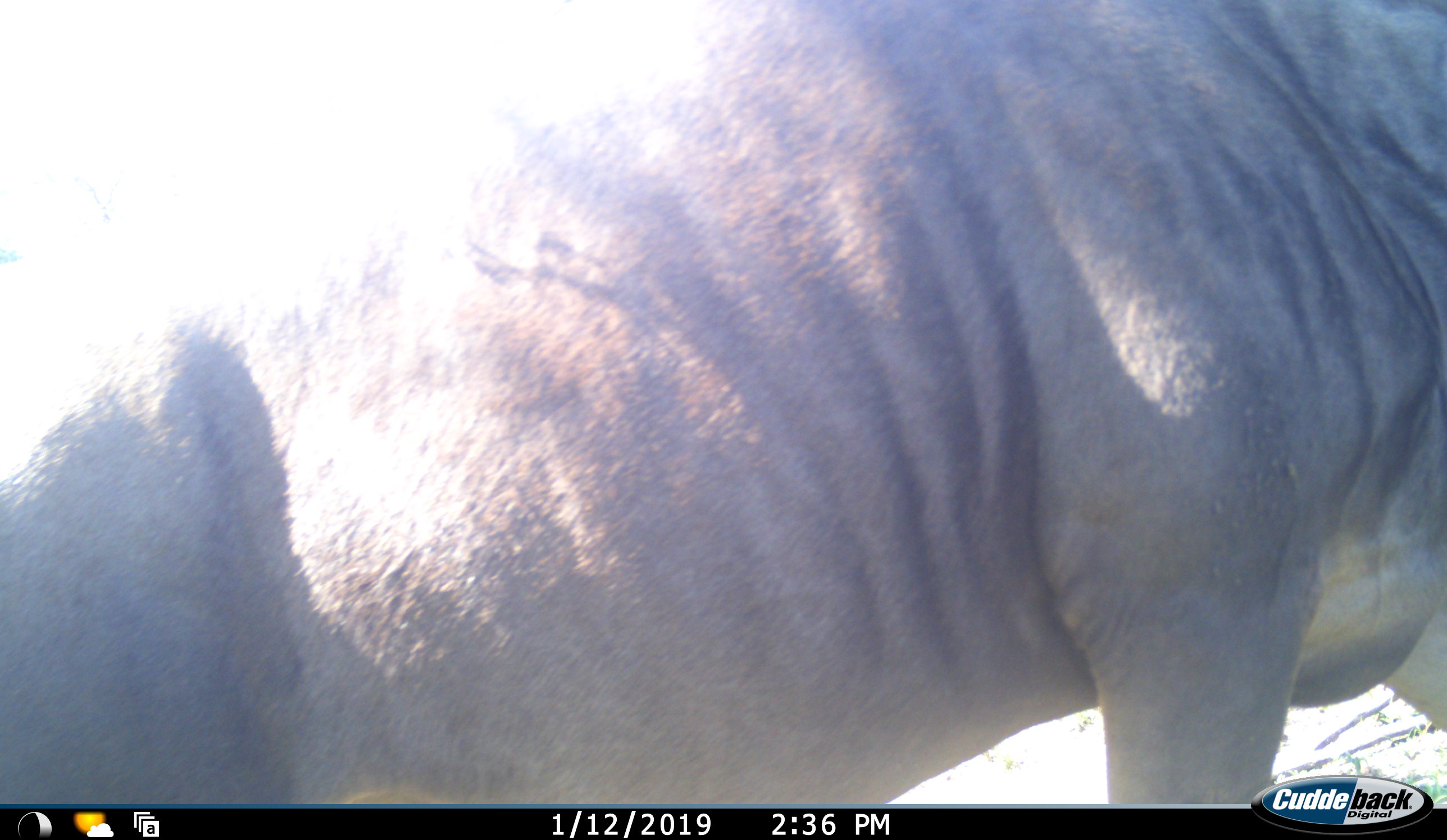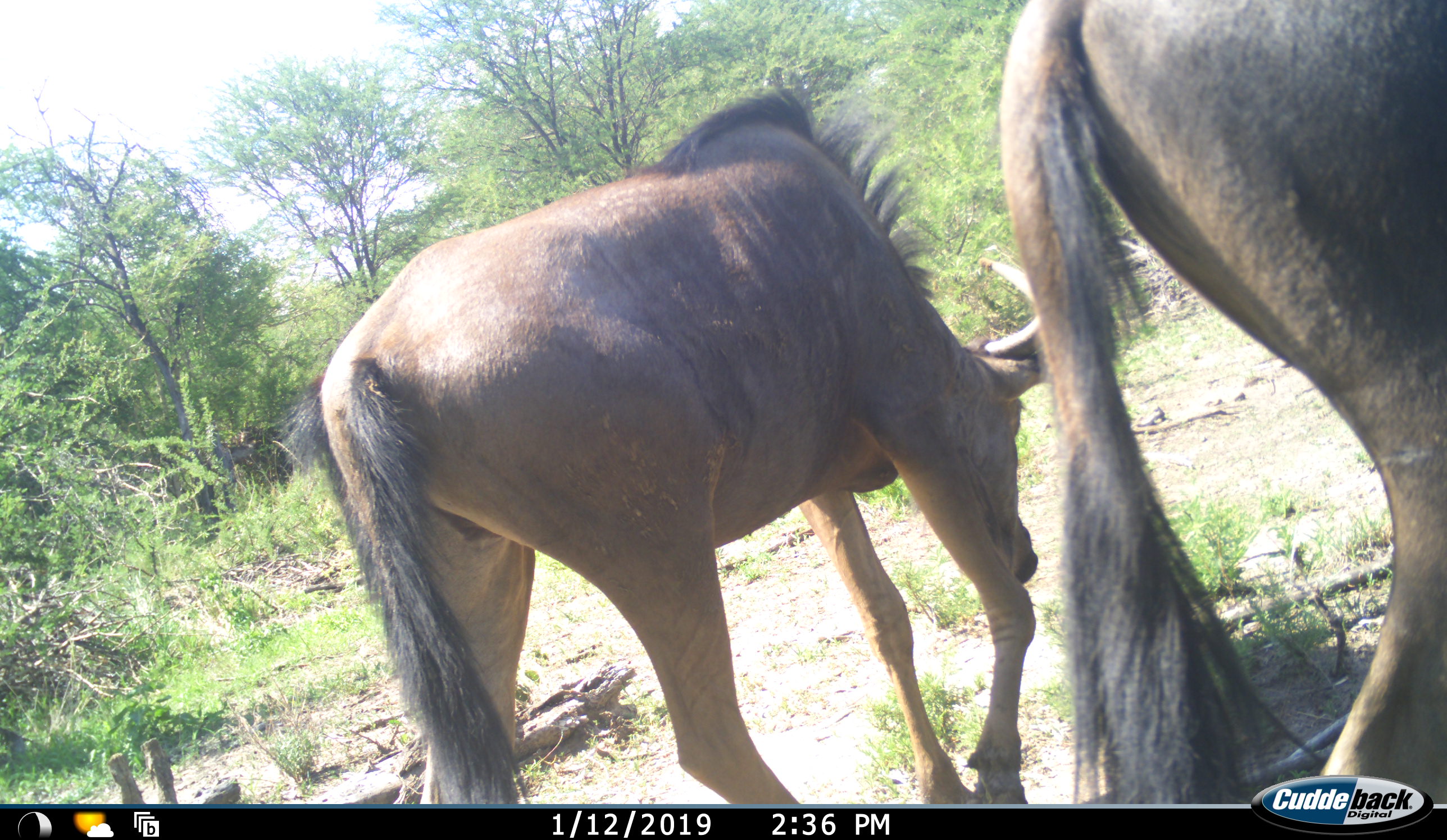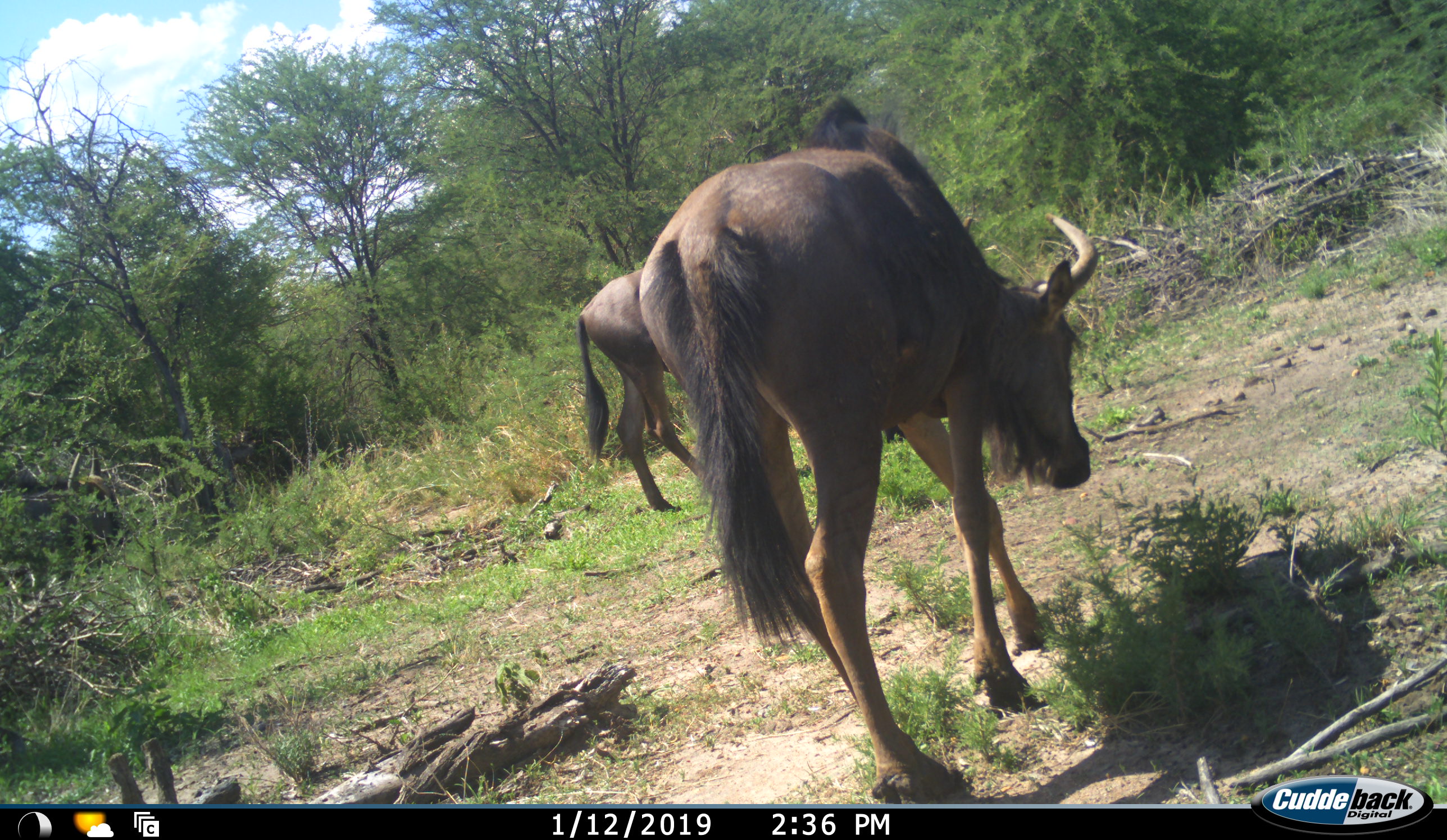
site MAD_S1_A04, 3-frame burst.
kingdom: Animalia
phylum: Chordata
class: Mammalia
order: Artiodactyla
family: Bovidae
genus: Connochaetes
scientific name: Connochaetes taurinus taurinus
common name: blue wildebeest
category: wildebeestblue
Wildebeestblue (blue wildebeest) (Connochaetes taurinus taurinus), count 2. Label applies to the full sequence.